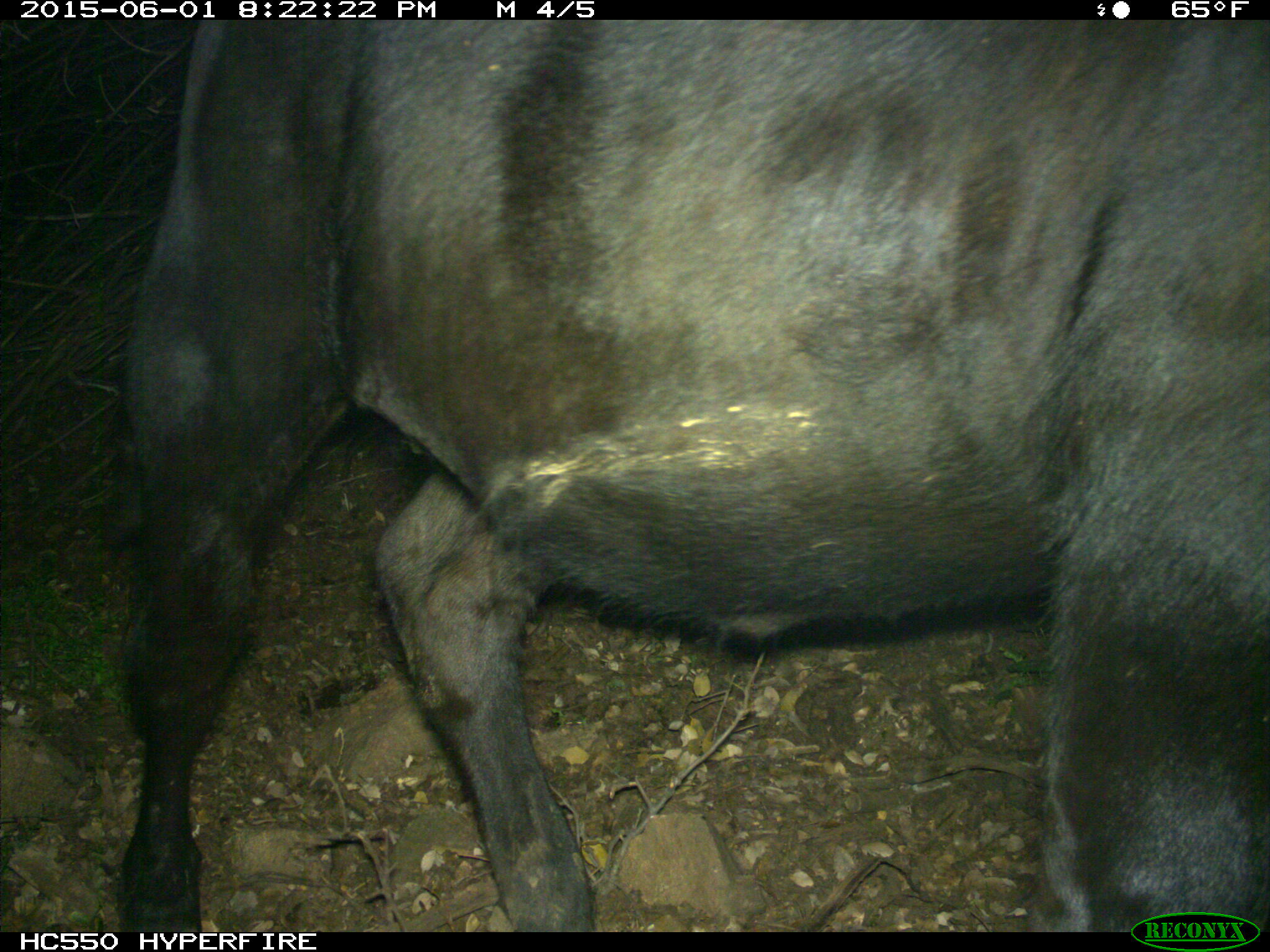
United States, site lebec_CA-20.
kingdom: Animalia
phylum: Chordata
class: Mammalia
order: Artiodactyla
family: Bovidae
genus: Bos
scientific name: Bos taurus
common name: domestic cow